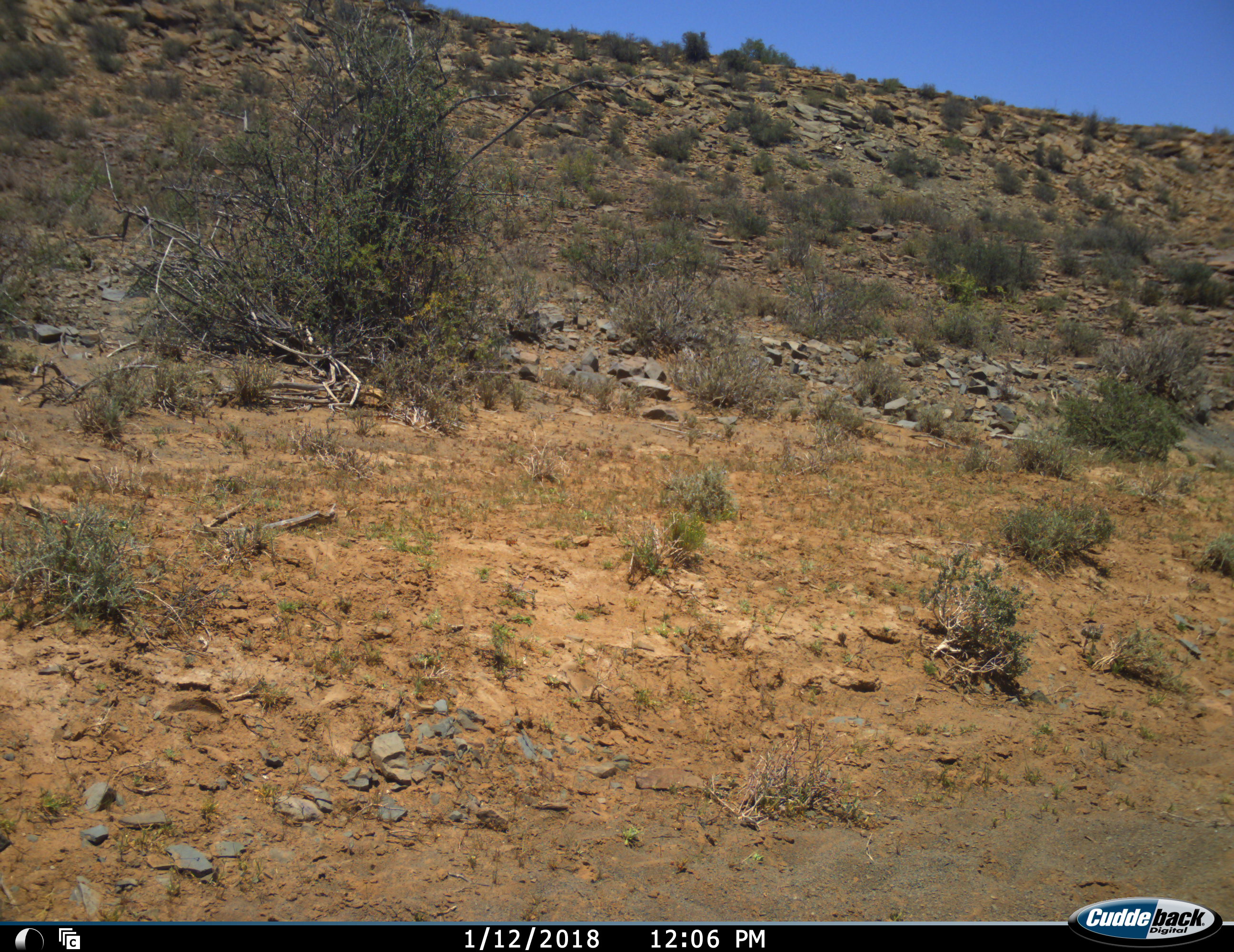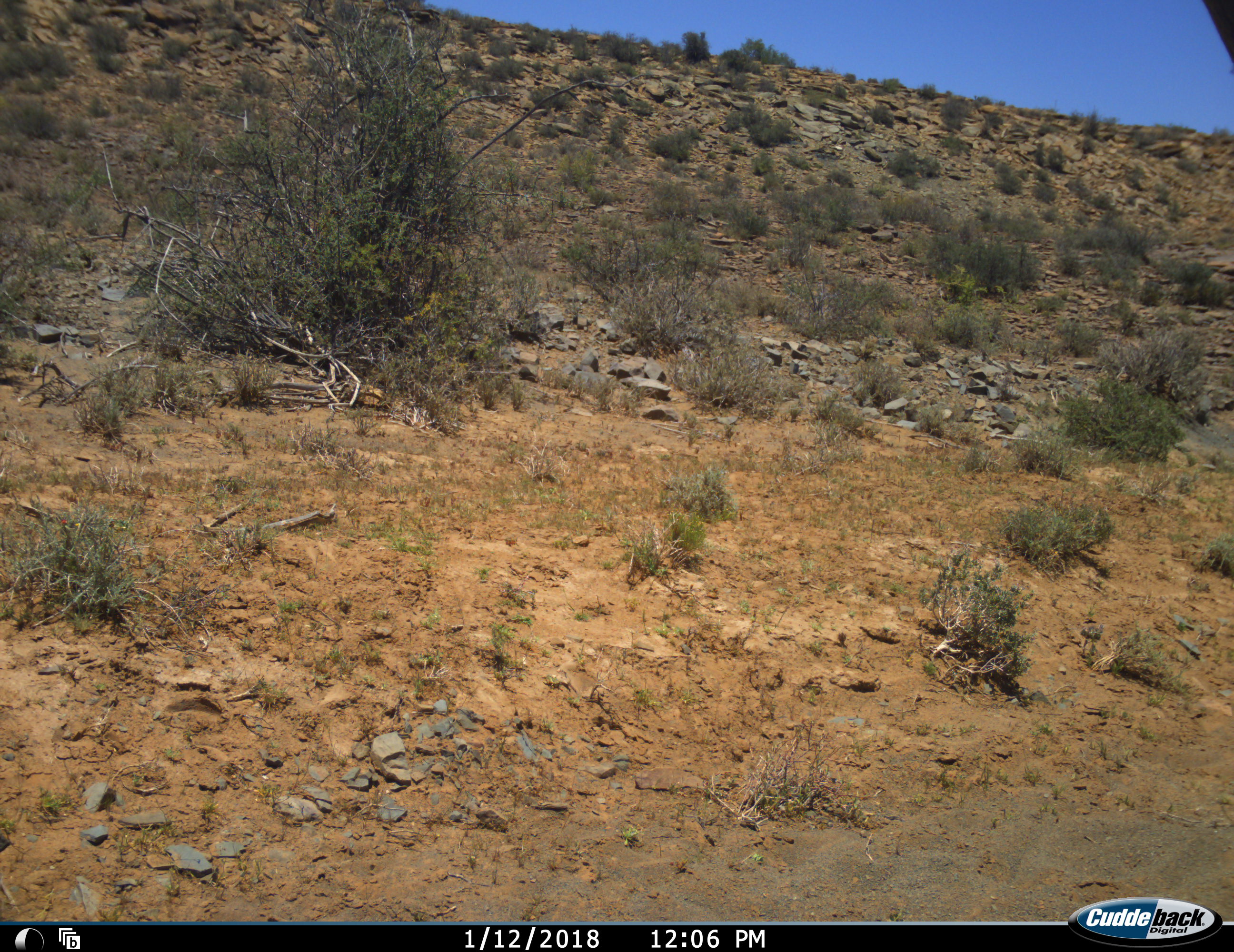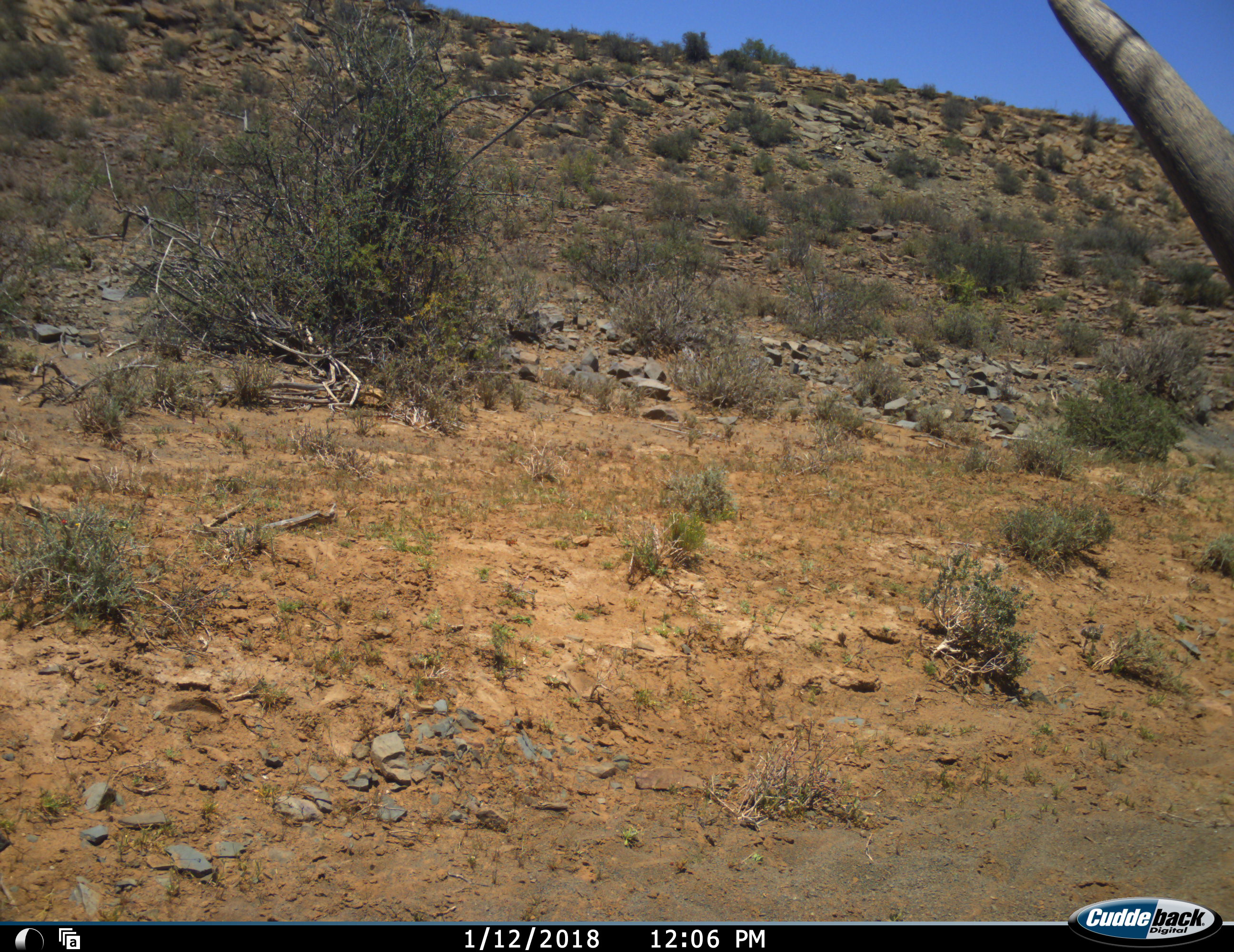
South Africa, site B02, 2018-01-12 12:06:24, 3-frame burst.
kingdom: Animalia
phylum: Chordata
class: Mammalia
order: Artiodactyla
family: Bovidae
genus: Tragelaphus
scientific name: Tragelaphus oryx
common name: eland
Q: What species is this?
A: Eland (Tragelaphus oryx).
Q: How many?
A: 1.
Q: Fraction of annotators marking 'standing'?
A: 67%.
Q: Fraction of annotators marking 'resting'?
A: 0%.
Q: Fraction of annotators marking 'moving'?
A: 33%.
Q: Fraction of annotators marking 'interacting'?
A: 0%.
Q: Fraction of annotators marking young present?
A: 0%.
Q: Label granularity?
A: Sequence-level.